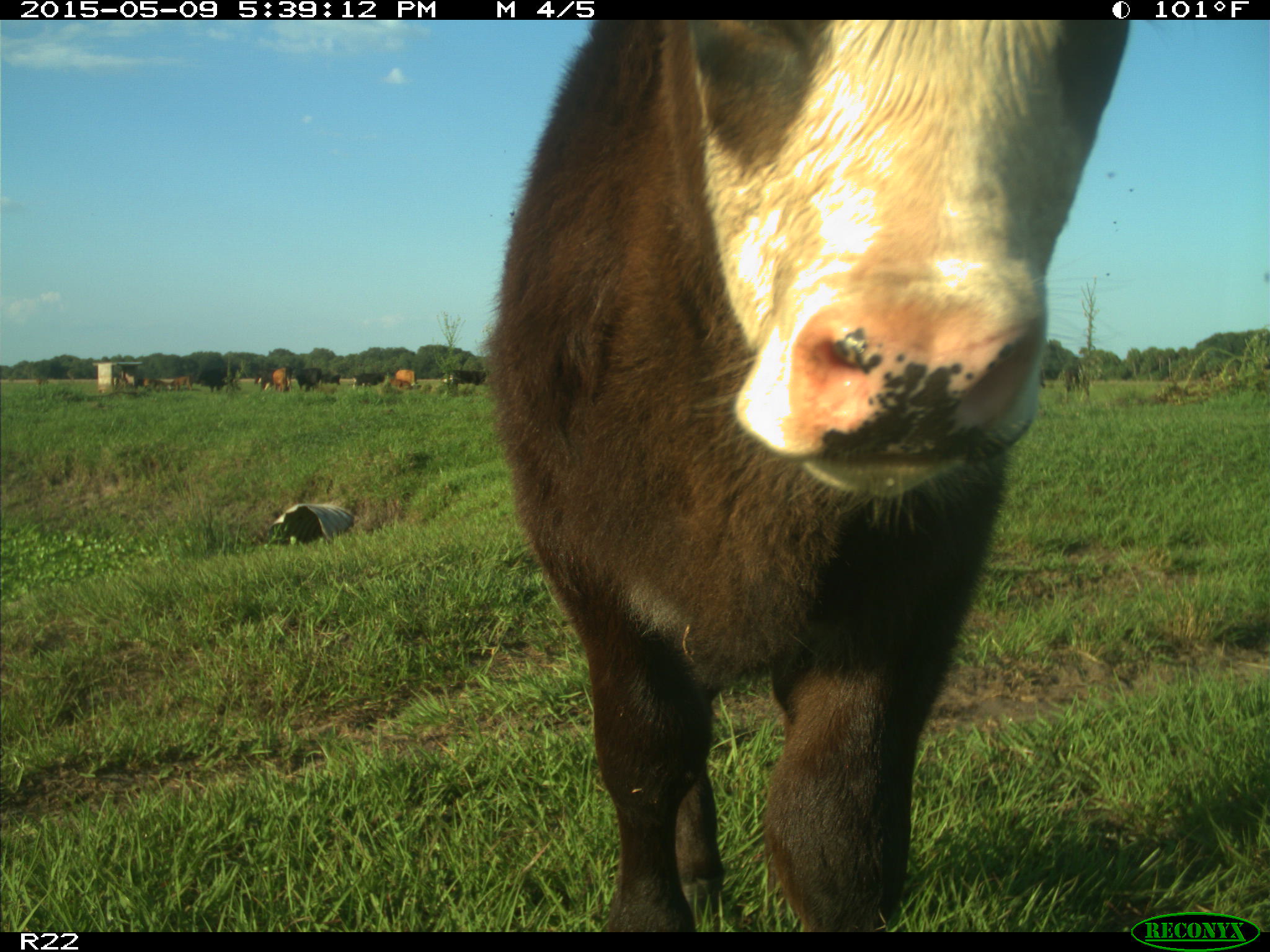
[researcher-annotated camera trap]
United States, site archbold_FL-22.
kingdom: Animalia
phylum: Chordata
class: Mammalia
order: Artiodactyla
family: Bovidae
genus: Bos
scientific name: Bos taurus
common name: domestic cow